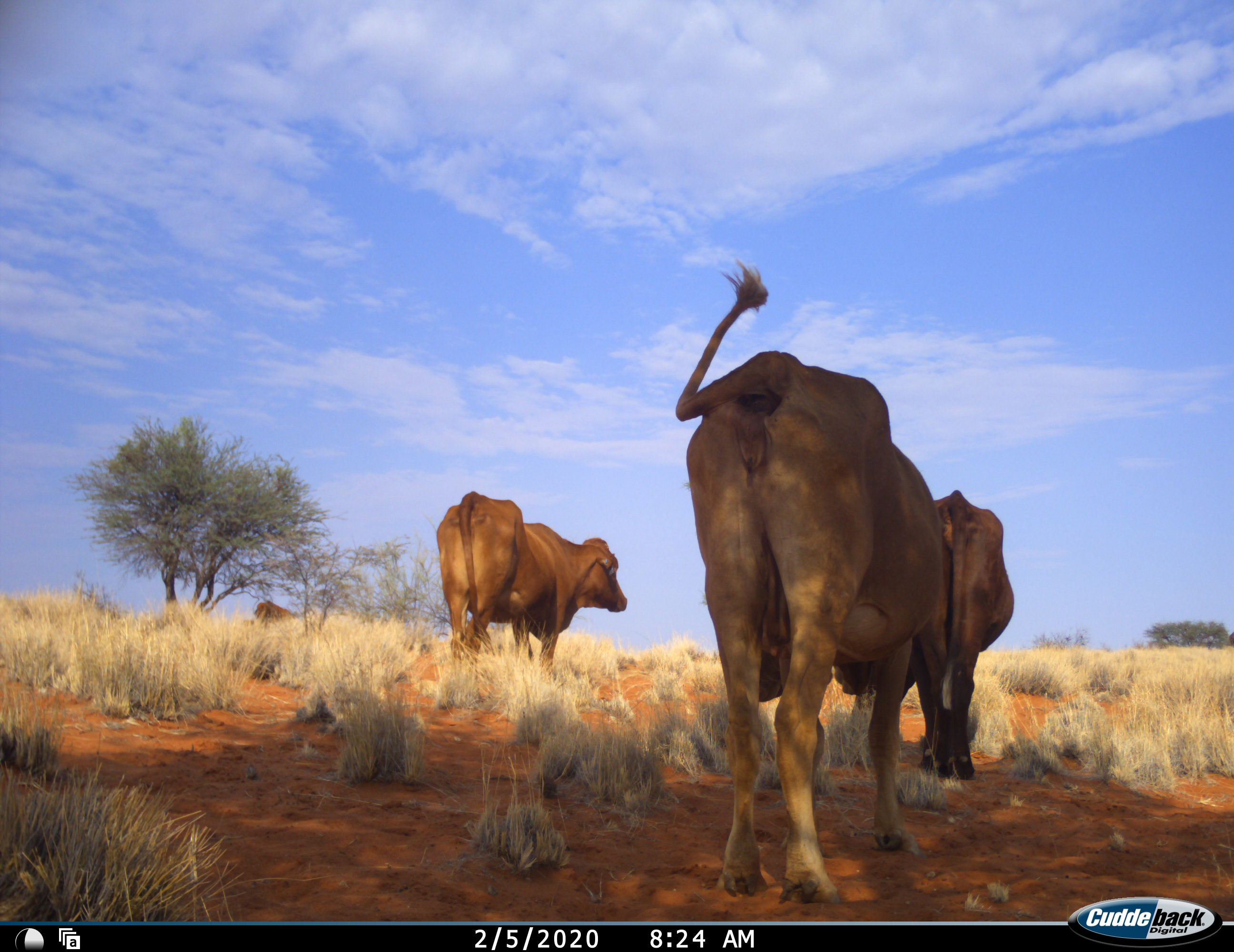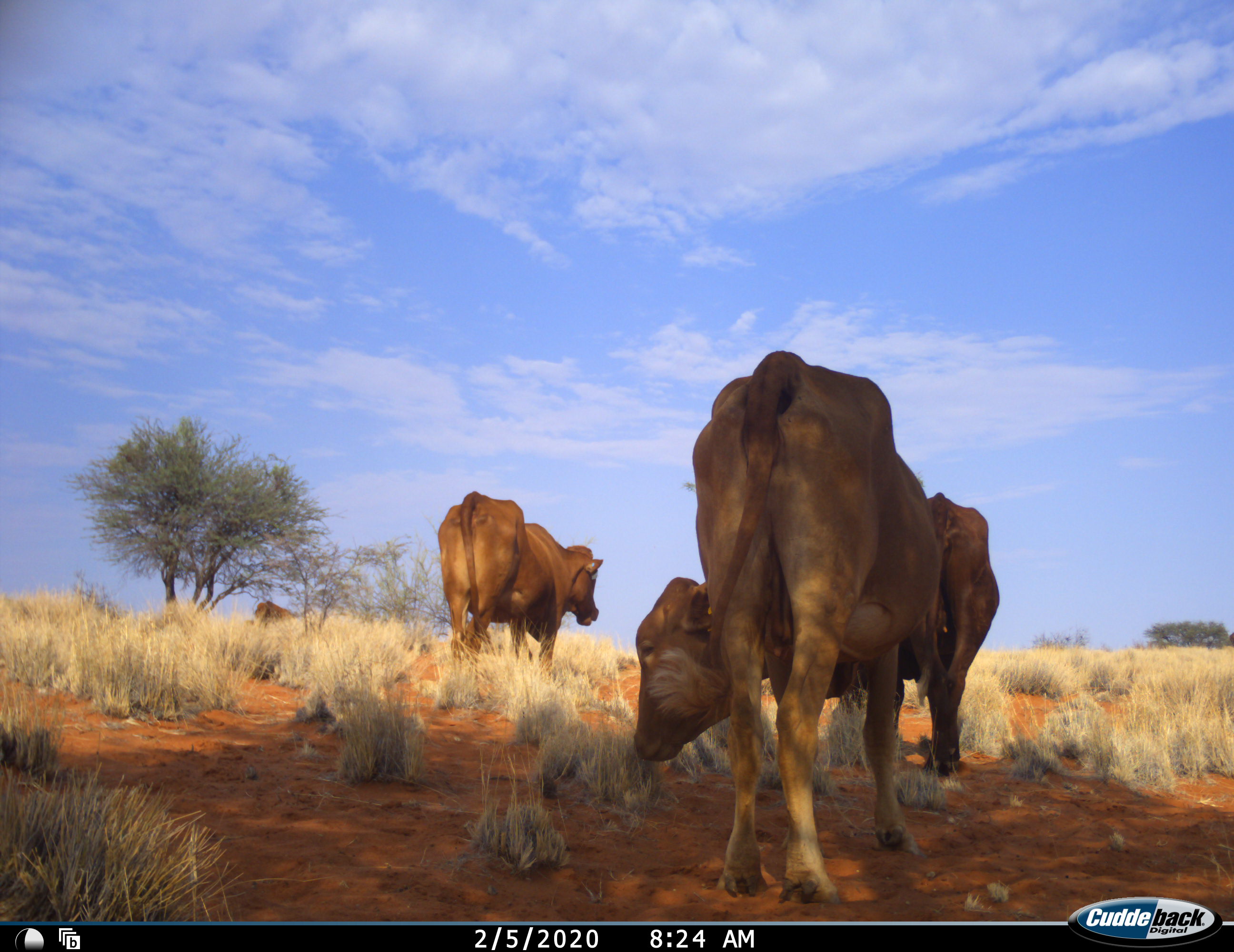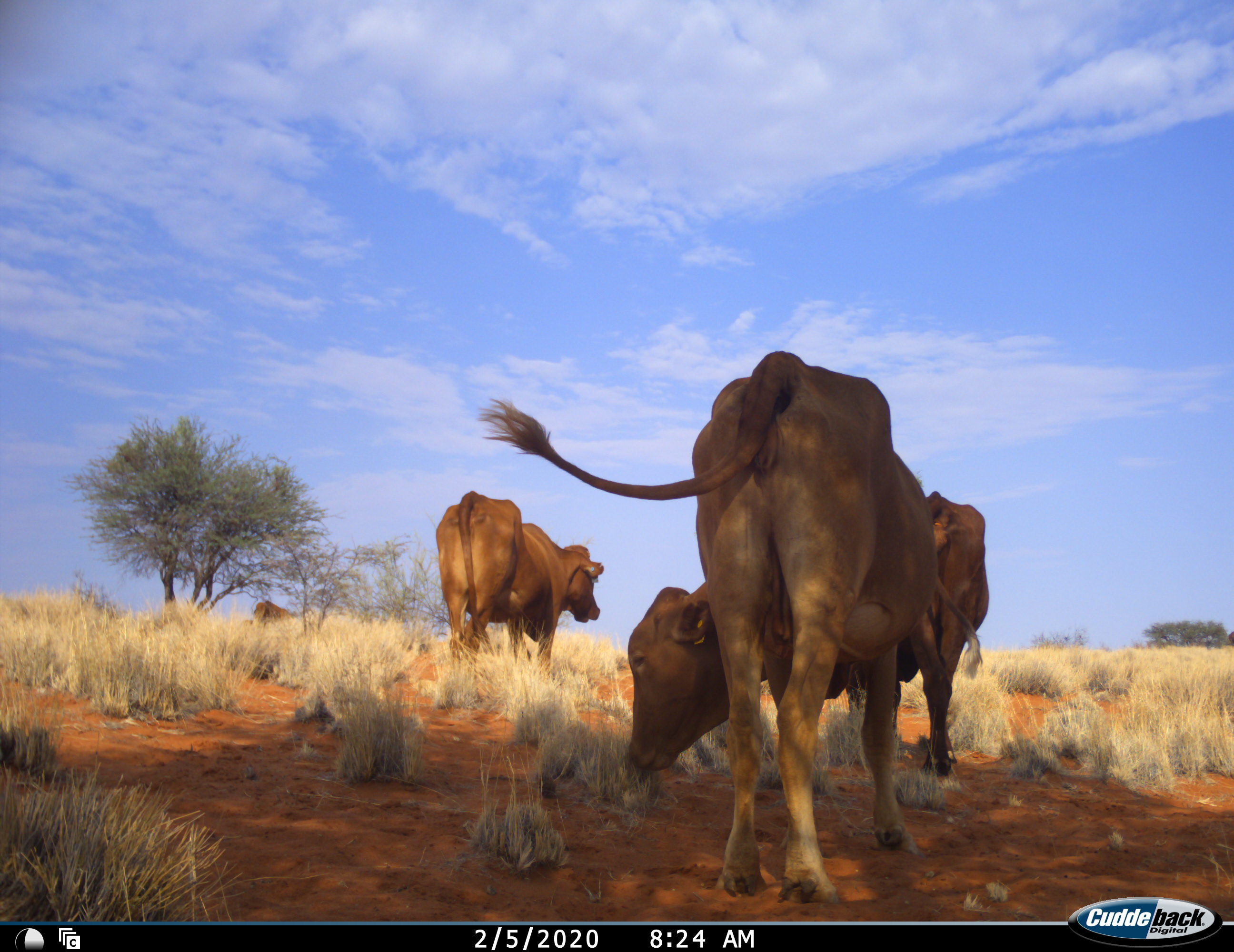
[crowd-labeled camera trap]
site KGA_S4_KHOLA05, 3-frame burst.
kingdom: Animalia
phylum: Chordata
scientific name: Vertebrata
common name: domestic animal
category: domesticanimal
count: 4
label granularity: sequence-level